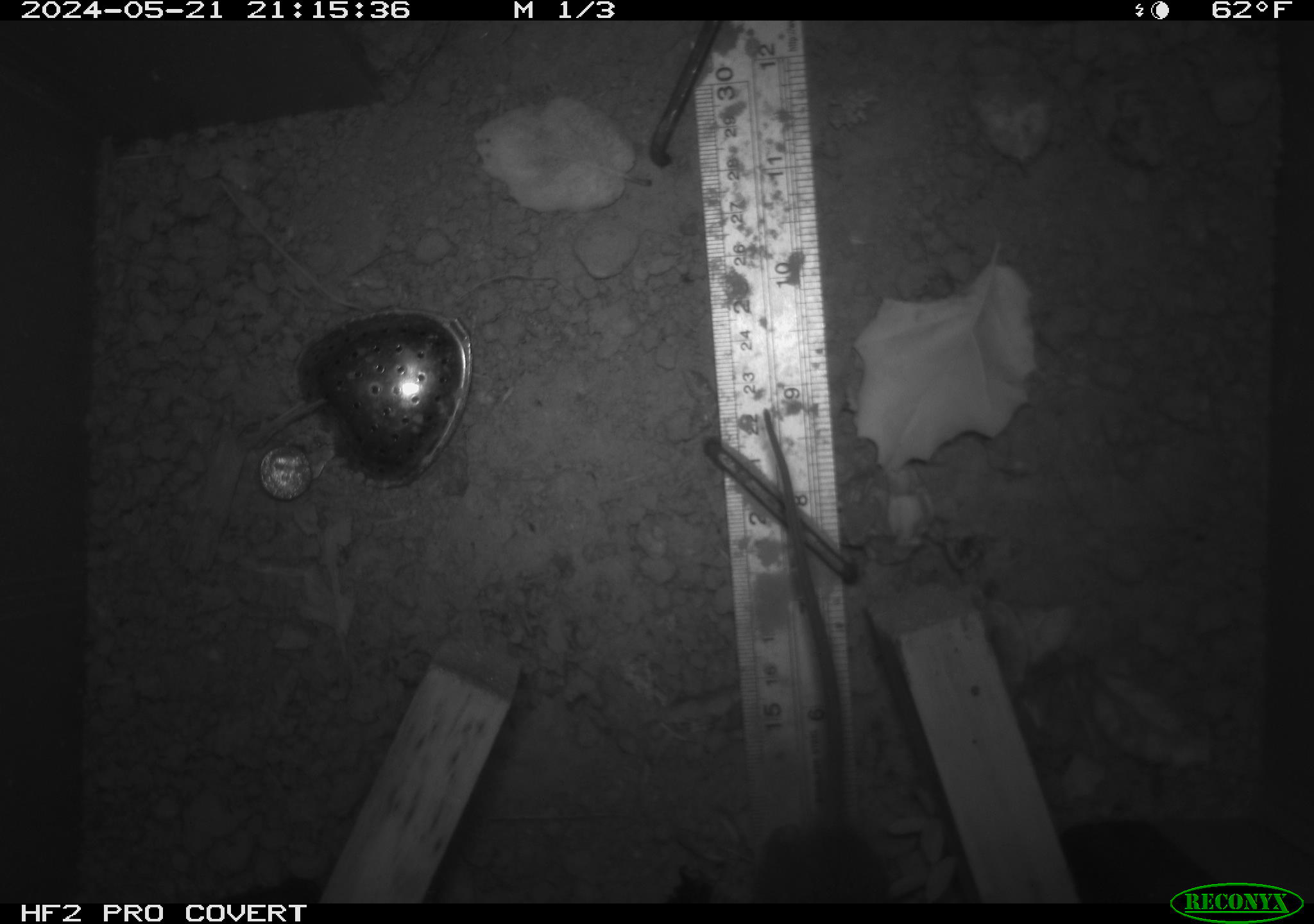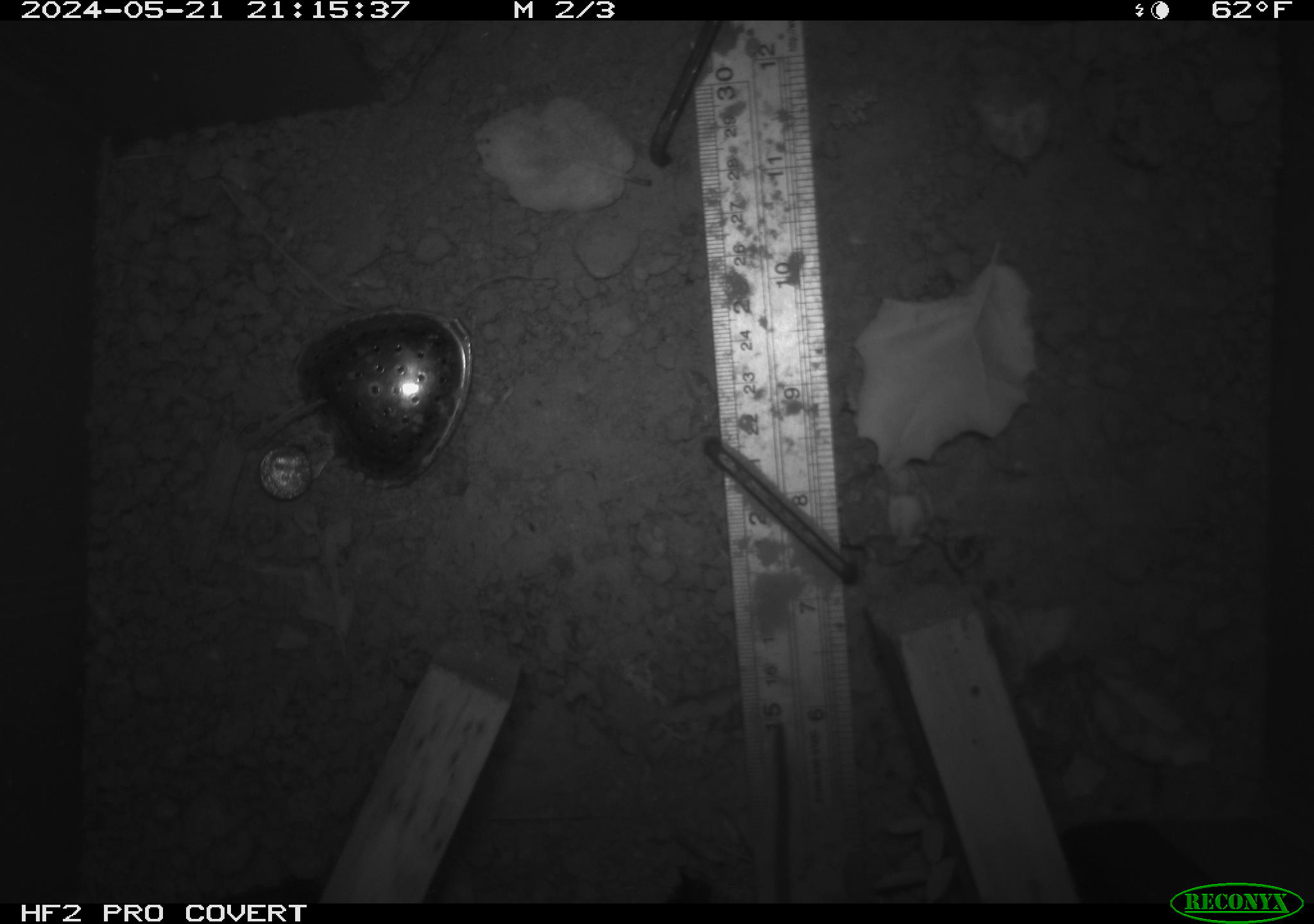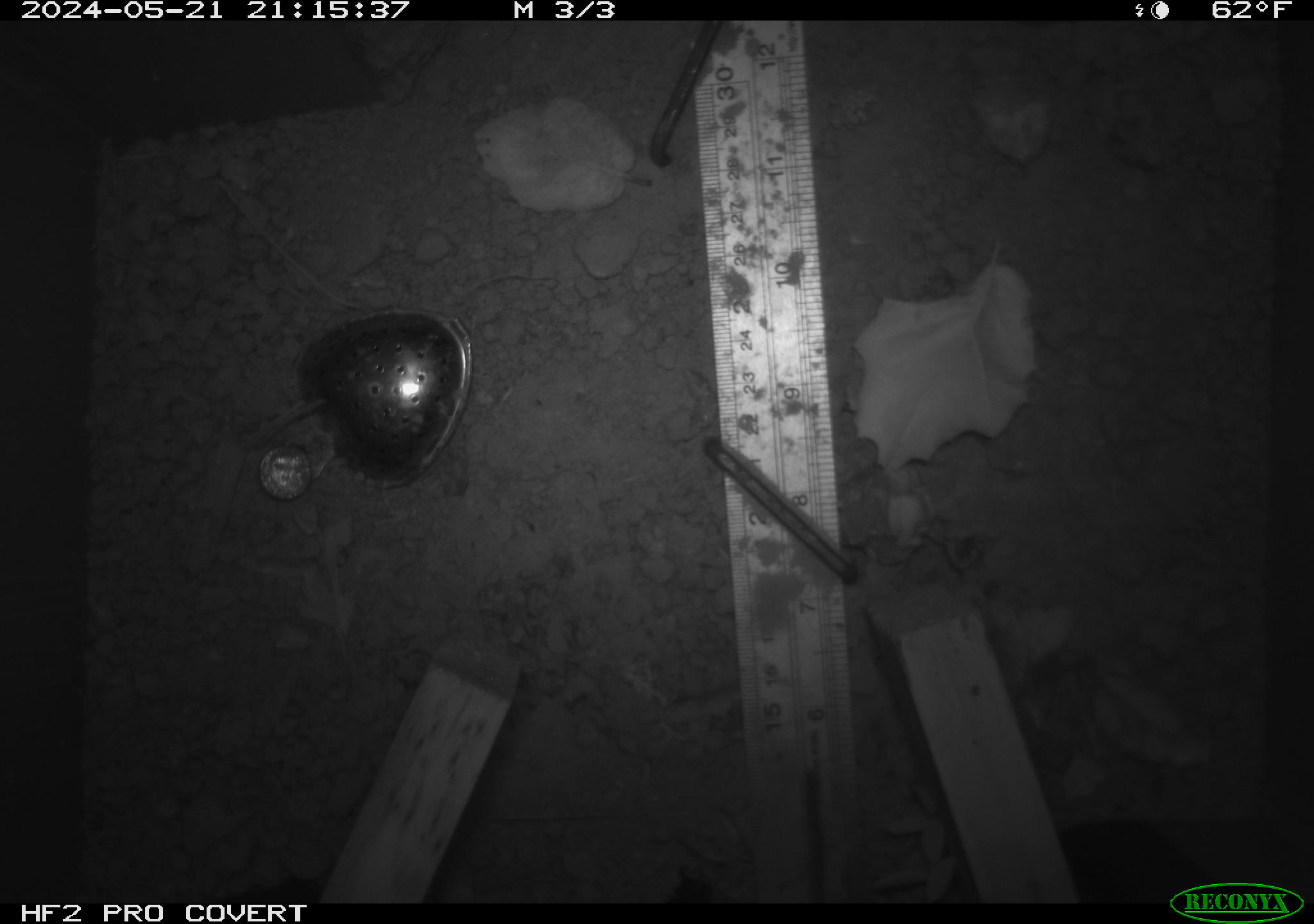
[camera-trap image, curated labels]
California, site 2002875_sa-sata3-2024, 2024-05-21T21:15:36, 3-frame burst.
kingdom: Animalia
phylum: Chordata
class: Mammalia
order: Rodentia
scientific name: Rodentia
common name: rodent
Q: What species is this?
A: Rodent (Rodentia).